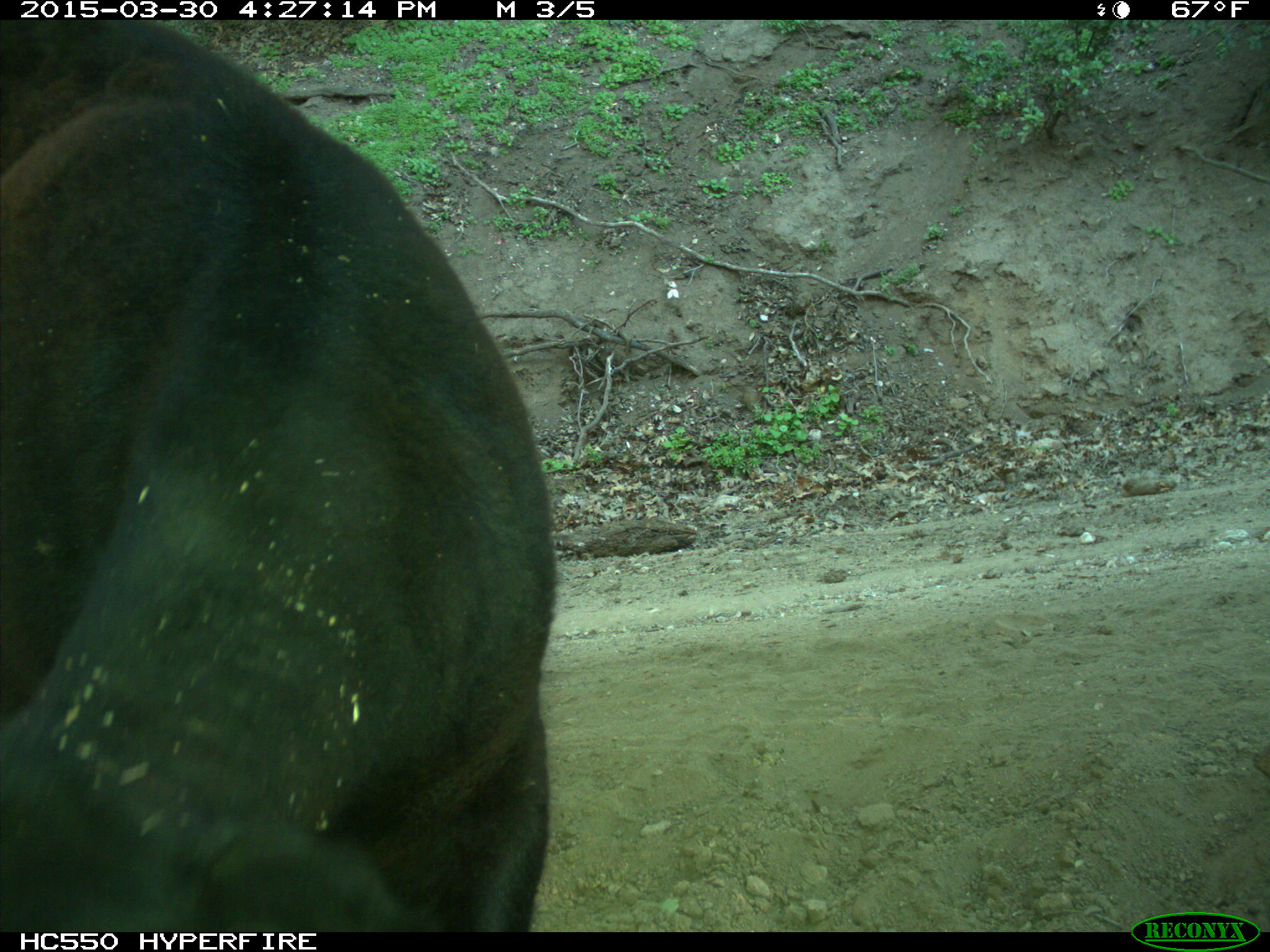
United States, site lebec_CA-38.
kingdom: Animalia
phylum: Chordata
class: Mammalia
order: Artiodactyla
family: Bovidae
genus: Bos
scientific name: Bos taurus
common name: domestic cow